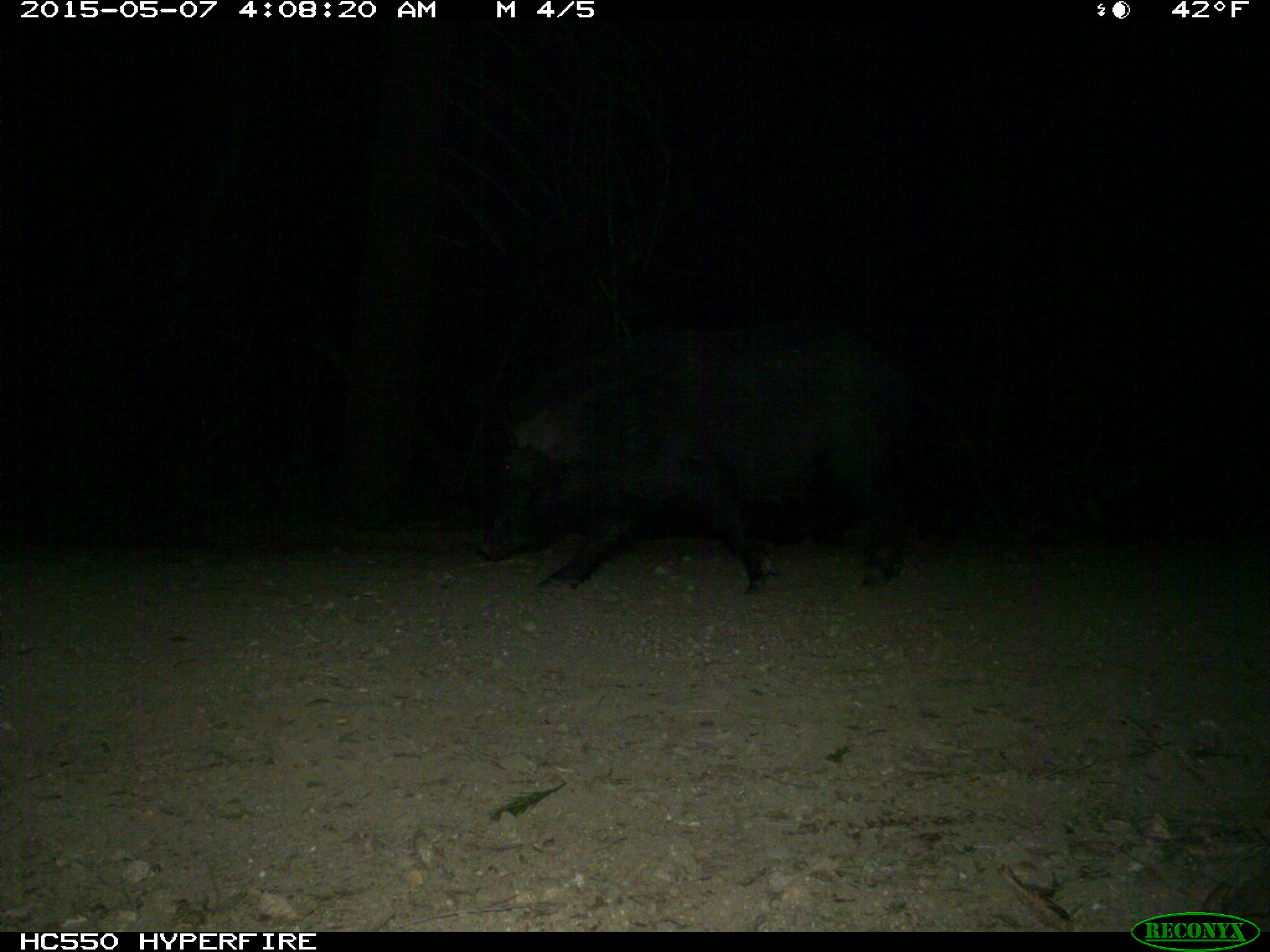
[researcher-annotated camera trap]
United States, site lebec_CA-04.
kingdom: Animalia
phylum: Chordata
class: Mammalia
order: Artiodactyla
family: Suidae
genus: Sus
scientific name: Sus scrofa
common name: wild boar